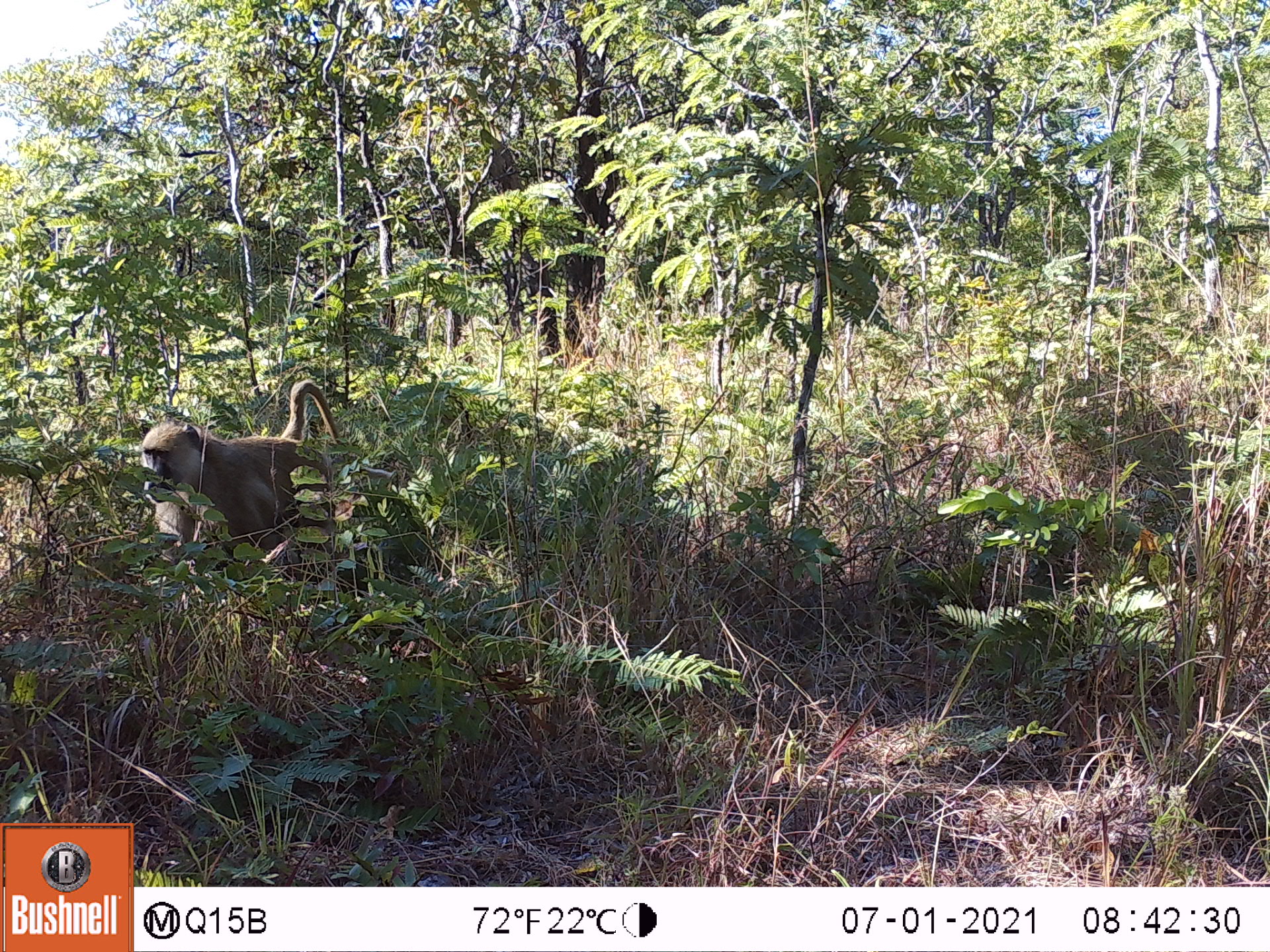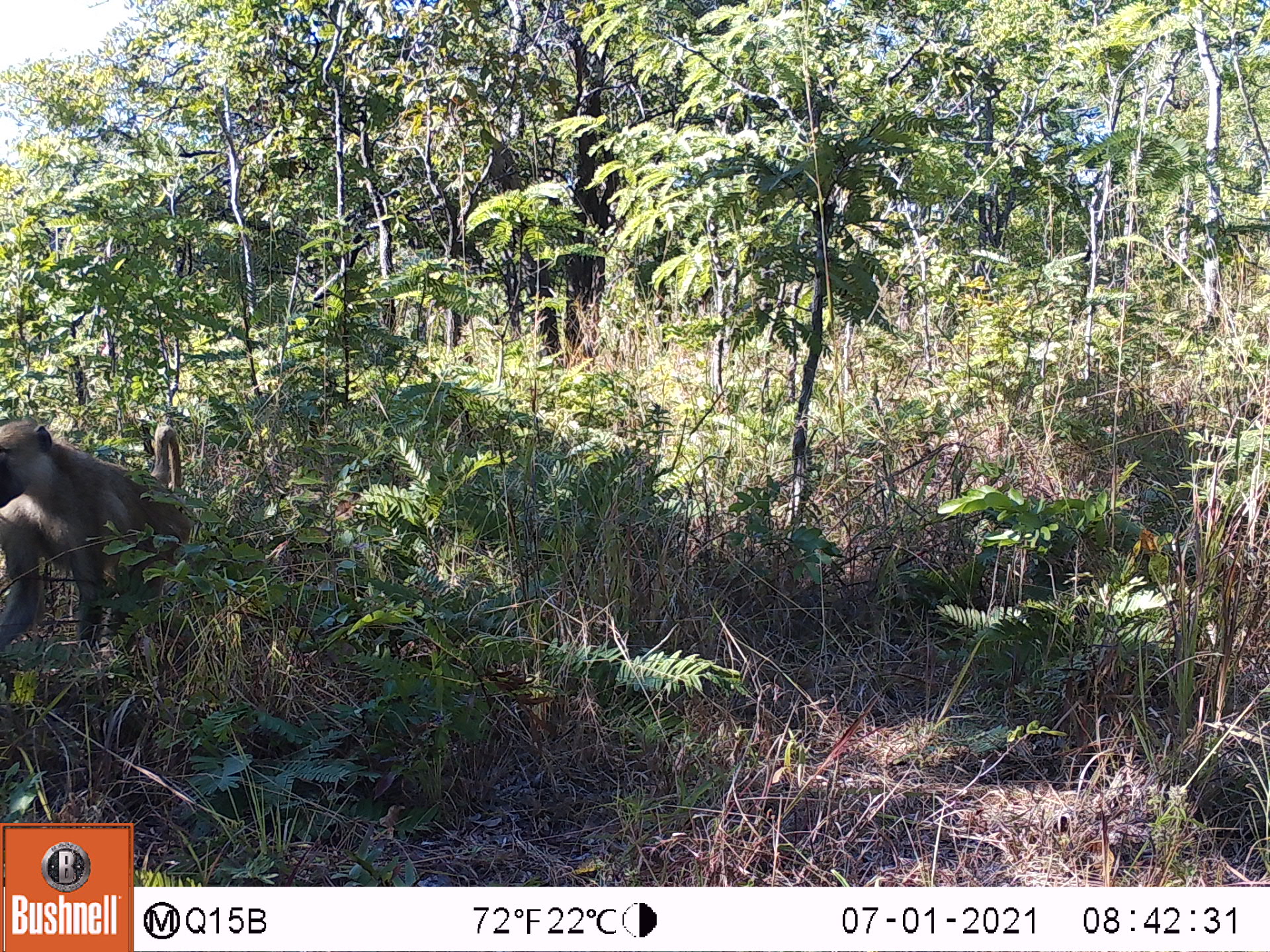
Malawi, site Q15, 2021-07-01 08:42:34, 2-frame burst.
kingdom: Animalia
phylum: Chordata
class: Mammalia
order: Primates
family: Cercopithecidae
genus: Papio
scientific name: Papio cynocephalus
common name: yellow baboon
Yellow baboon (Papio cynocephalus), count 1.